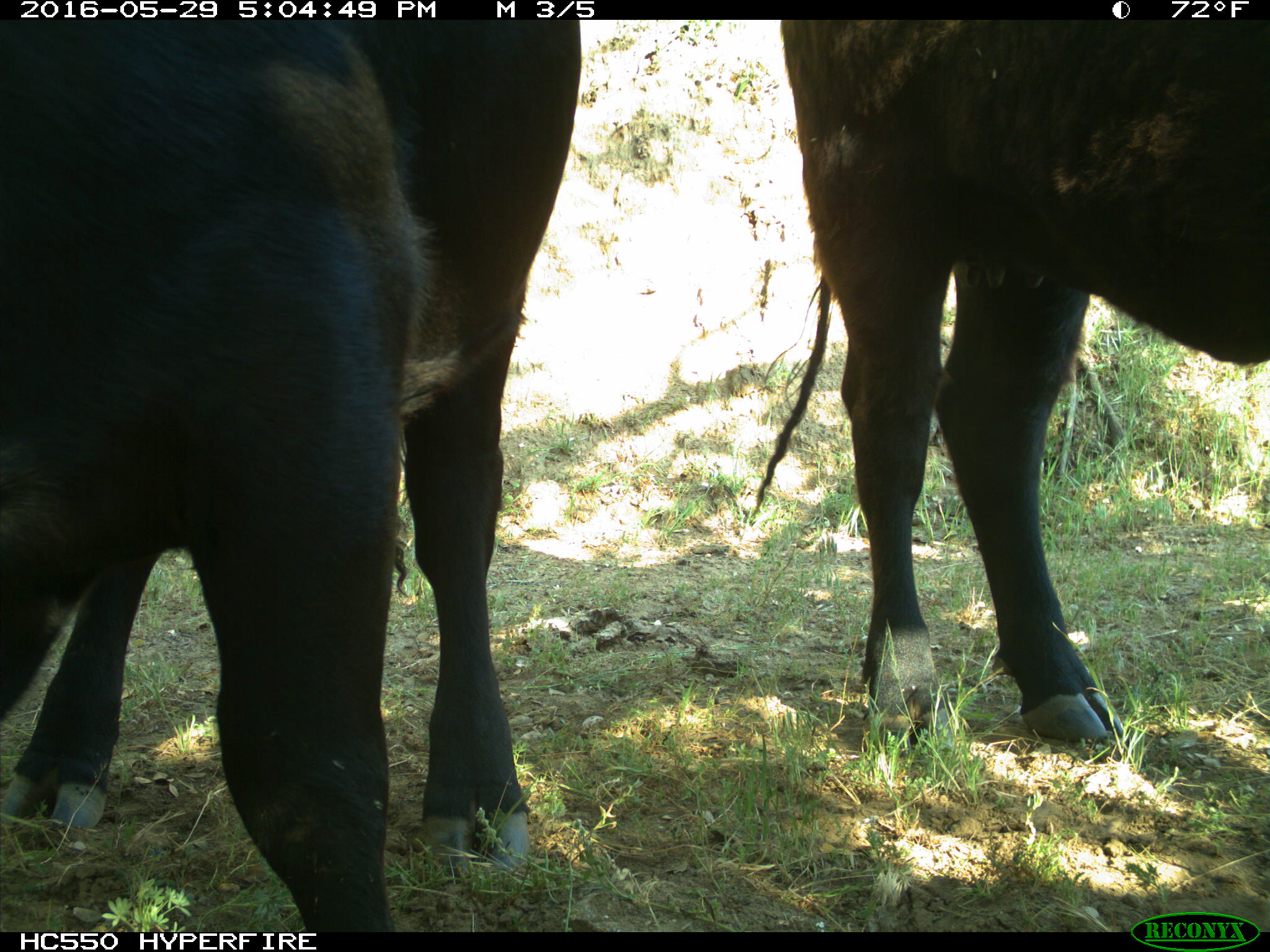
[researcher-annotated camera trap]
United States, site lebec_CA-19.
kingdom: Animalia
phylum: Chordata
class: Mammalia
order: Artiodactyla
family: Bovidae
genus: Bos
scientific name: Bos taurus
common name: domestic cow